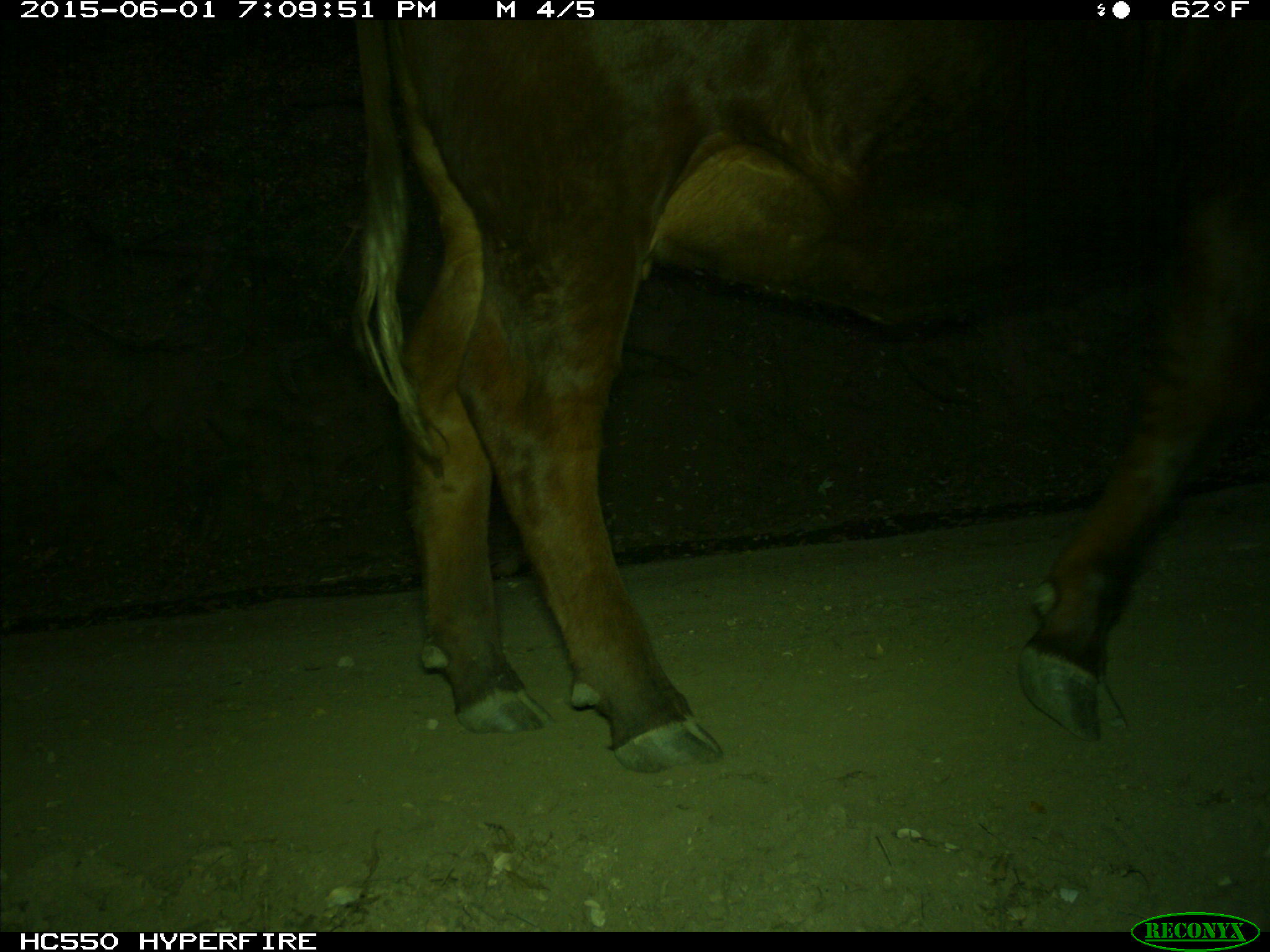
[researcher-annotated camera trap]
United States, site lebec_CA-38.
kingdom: Animalia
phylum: Chordata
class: Mammalia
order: Artiodactyla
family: Bovidae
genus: Bos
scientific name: Bos taurus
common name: domestic cow